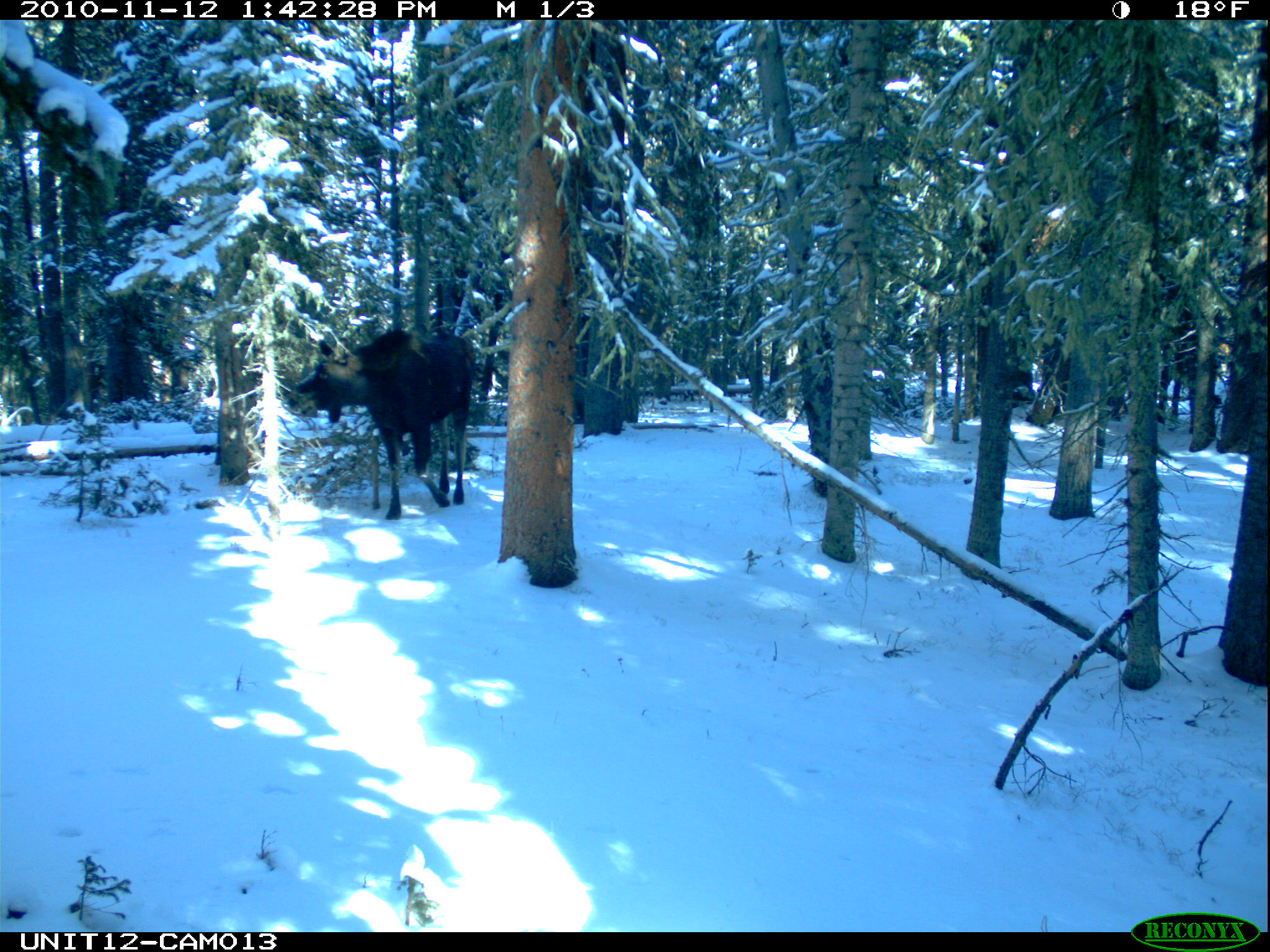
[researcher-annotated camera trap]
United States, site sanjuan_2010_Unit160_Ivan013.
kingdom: Animalia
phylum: Chordata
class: Mammalia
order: Artiodactyla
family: Cervidae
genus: Alces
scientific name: Alces alces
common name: moose